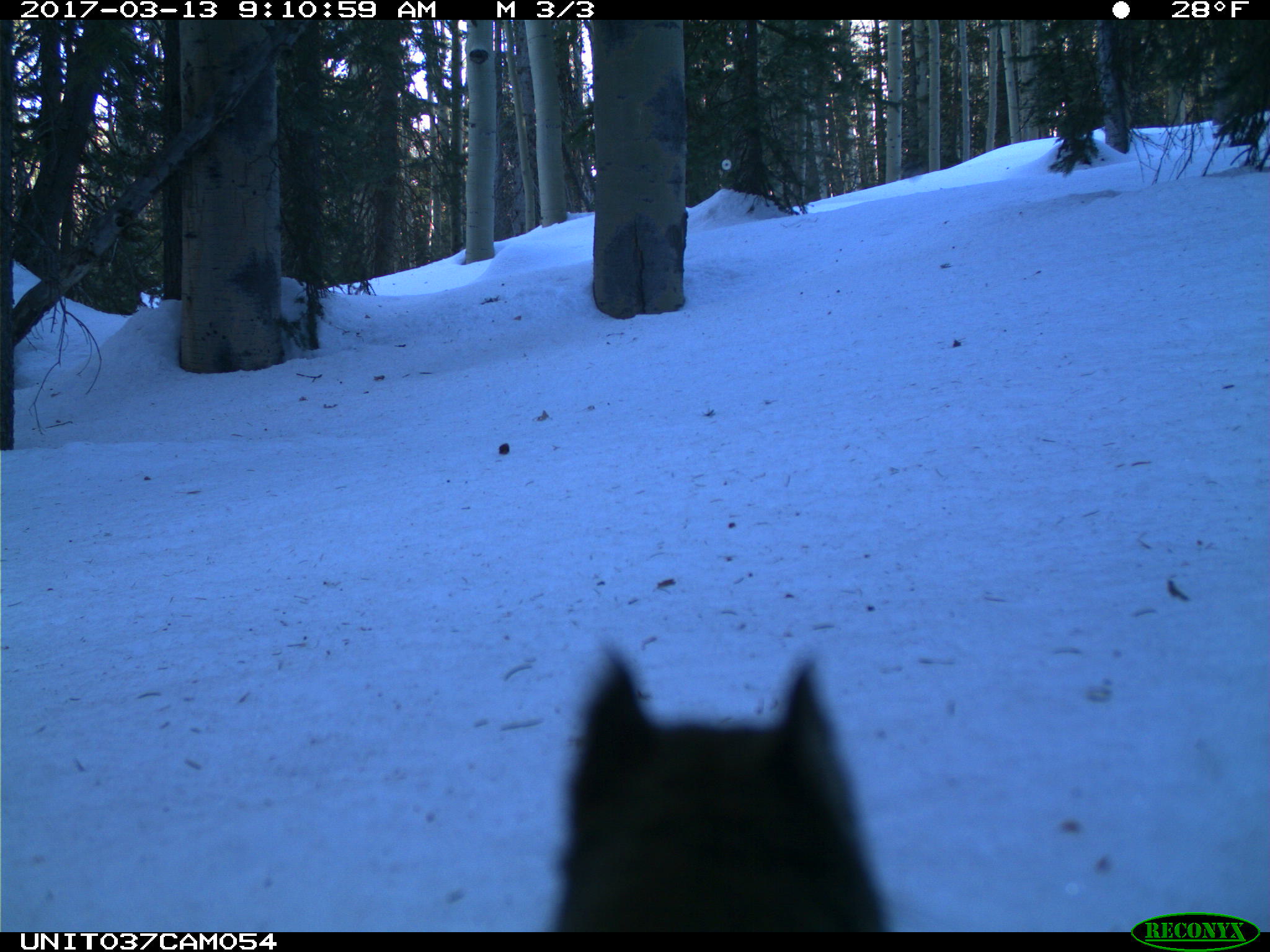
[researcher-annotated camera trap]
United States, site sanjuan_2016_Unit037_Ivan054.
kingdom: Animalia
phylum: Chordata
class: Mammalia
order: Rodentia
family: Sciuridae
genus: Tamiasciurus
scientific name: Tamiasciurus hudsonicus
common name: american red squirrel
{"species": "Tamiasciurus hudsonicus (american red squirrel)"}